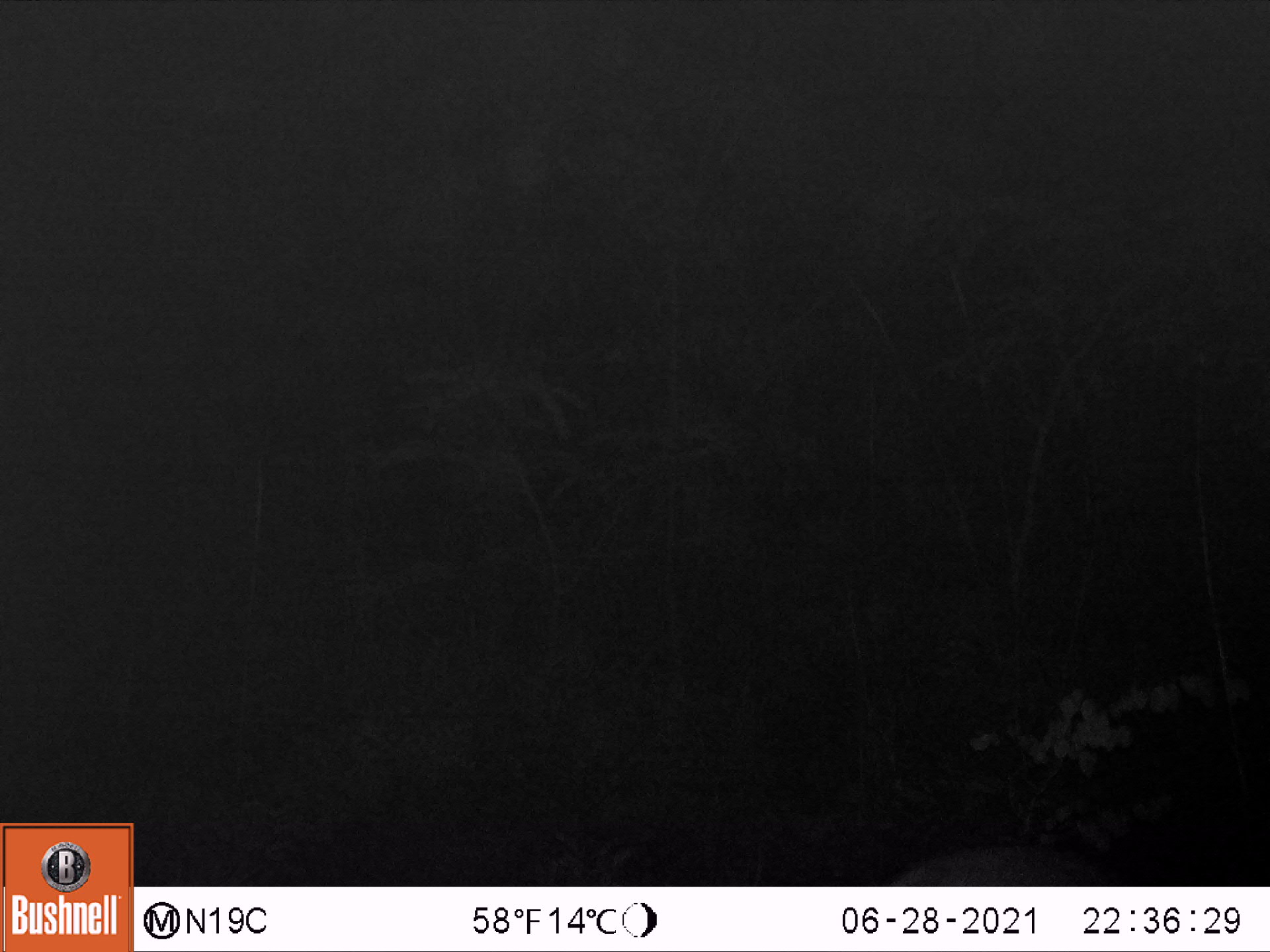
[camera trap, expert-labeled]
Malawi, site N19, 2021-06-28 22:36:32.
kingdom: Animalia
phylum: Chordata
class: Mammalia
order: Artiodactyla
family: Bovidae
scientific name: Antilopinae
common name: small antelope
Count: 1.